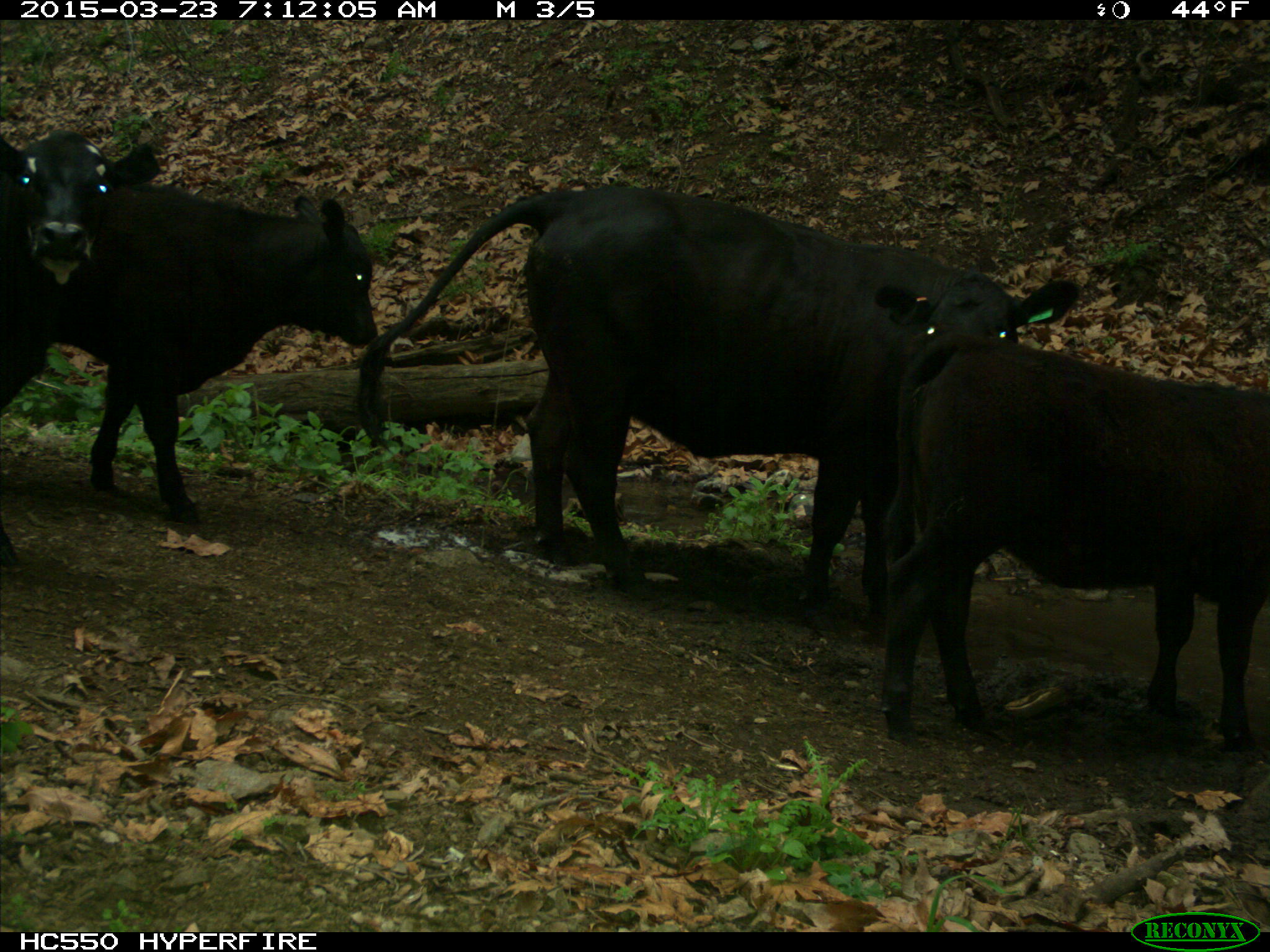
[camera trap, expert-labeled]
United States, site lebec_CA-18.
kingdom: Animalia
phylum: Chordata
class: Mammalia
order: Artiodactyla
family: Bovidae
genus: Bos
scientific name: Bos taurus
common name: domestic cow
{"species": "Bos taurus (domestic cow)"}